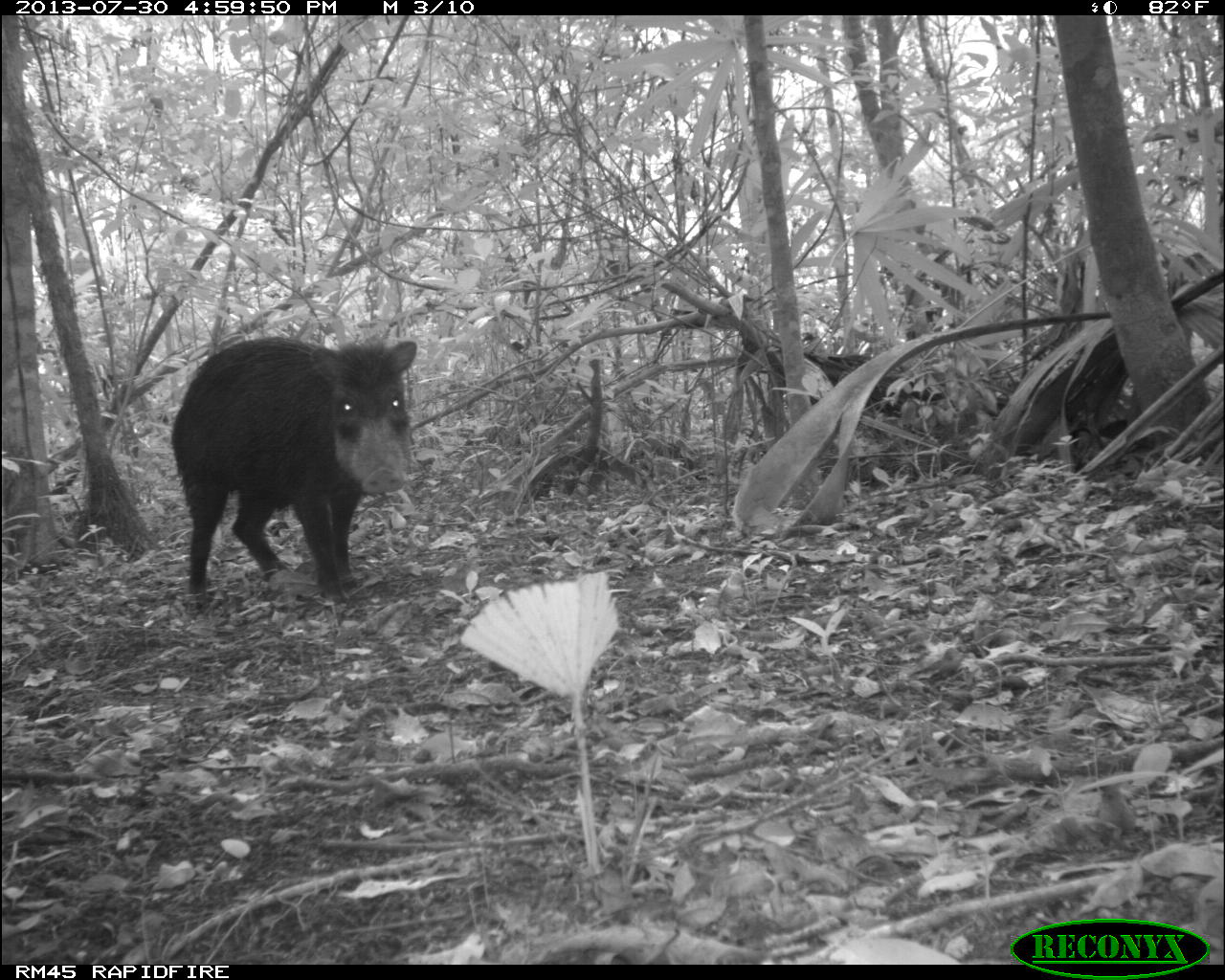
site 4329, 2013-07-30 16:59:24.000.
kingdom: Animalia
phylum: Chordata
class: Mammalia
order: Artiodactyla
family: Tayassuidae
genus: Tayassu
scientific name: Tayassu pecari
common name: white-lipped peccary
Tayassu pecari (white-lipped peccary), count 2.